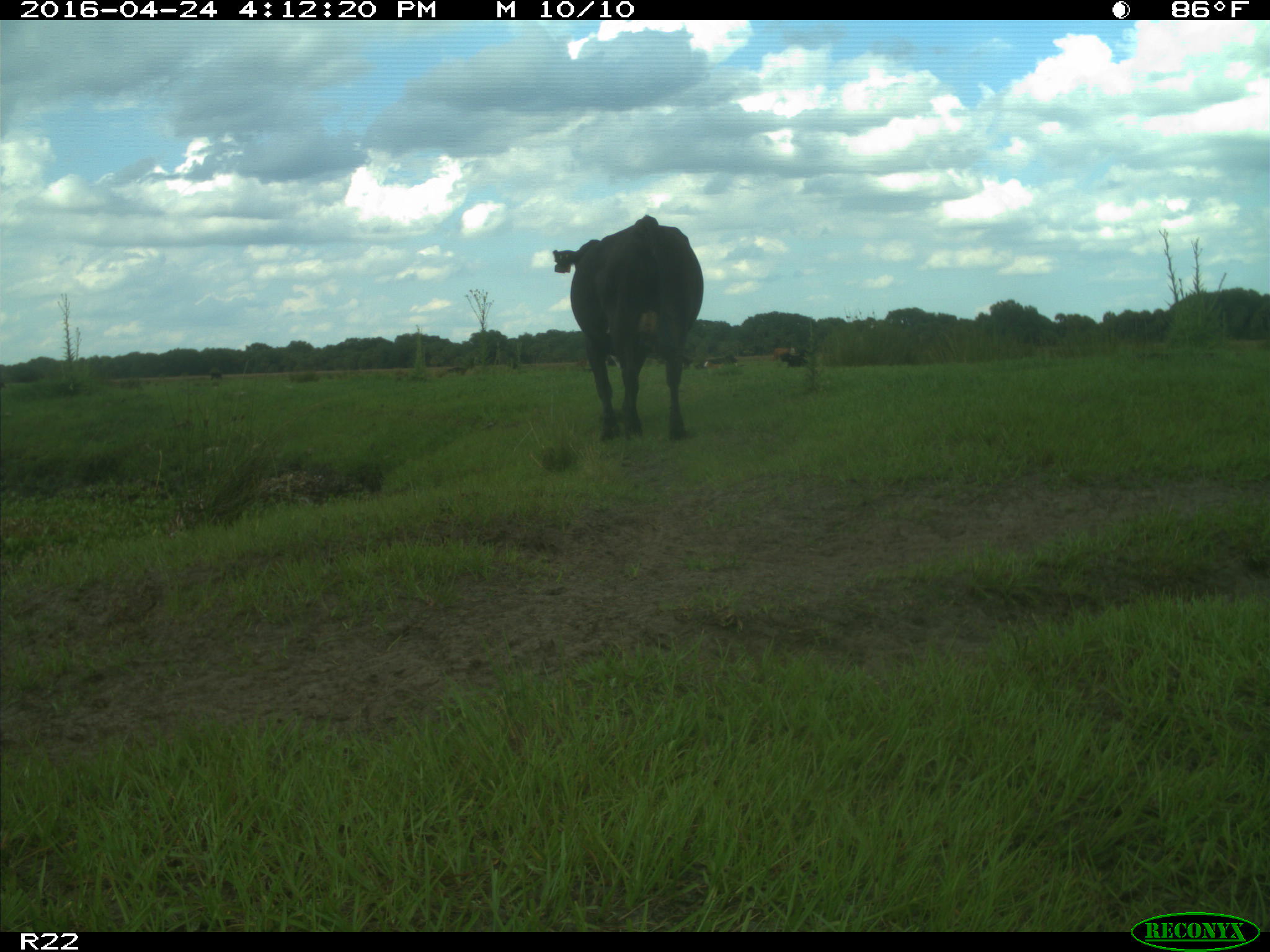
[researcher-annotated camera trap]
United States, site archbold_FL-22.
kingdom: Animalia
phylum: Chordata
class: Mammalia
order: Artiodactyla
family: Bovidae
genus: Bos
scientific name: Bos taurus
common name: domestic cow